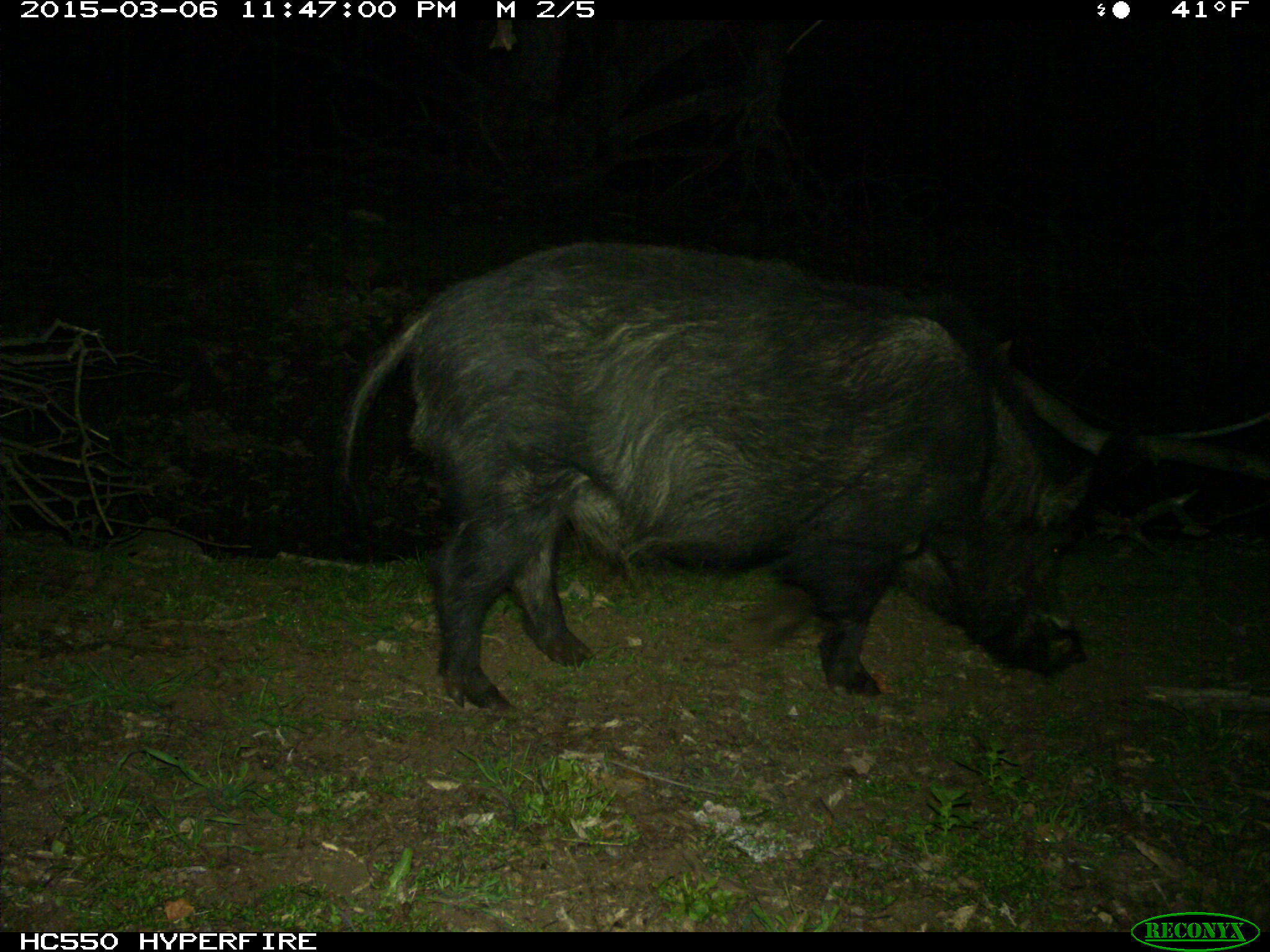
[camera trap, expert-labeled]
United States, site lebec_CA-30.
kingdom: Animalia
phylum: Chordata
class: Mammalia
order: Artiodactyla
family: Suidae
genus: Sus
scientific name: Sus scrofa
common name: wild boar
Sus scrofa (wild boar).